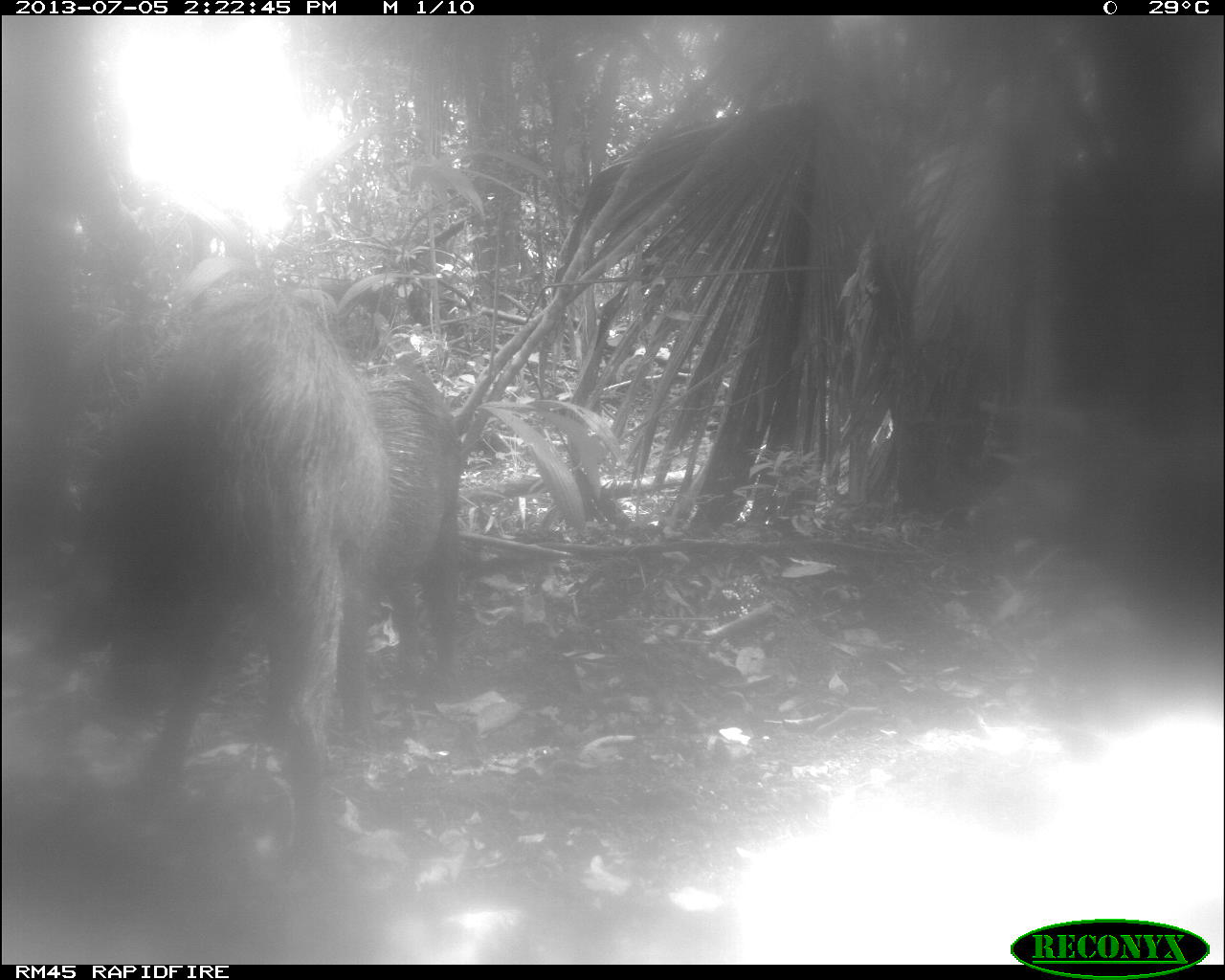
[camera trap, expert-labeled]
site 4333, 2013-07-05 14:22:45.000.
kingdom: Animalia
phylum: Chordata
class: Mammalia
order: Artiodactyla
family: Tayassuidae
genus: Tayassu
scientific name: Tayassu pecari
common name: white-lipped peccary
Tayassu pecari (white-lipped peccary), count 3.